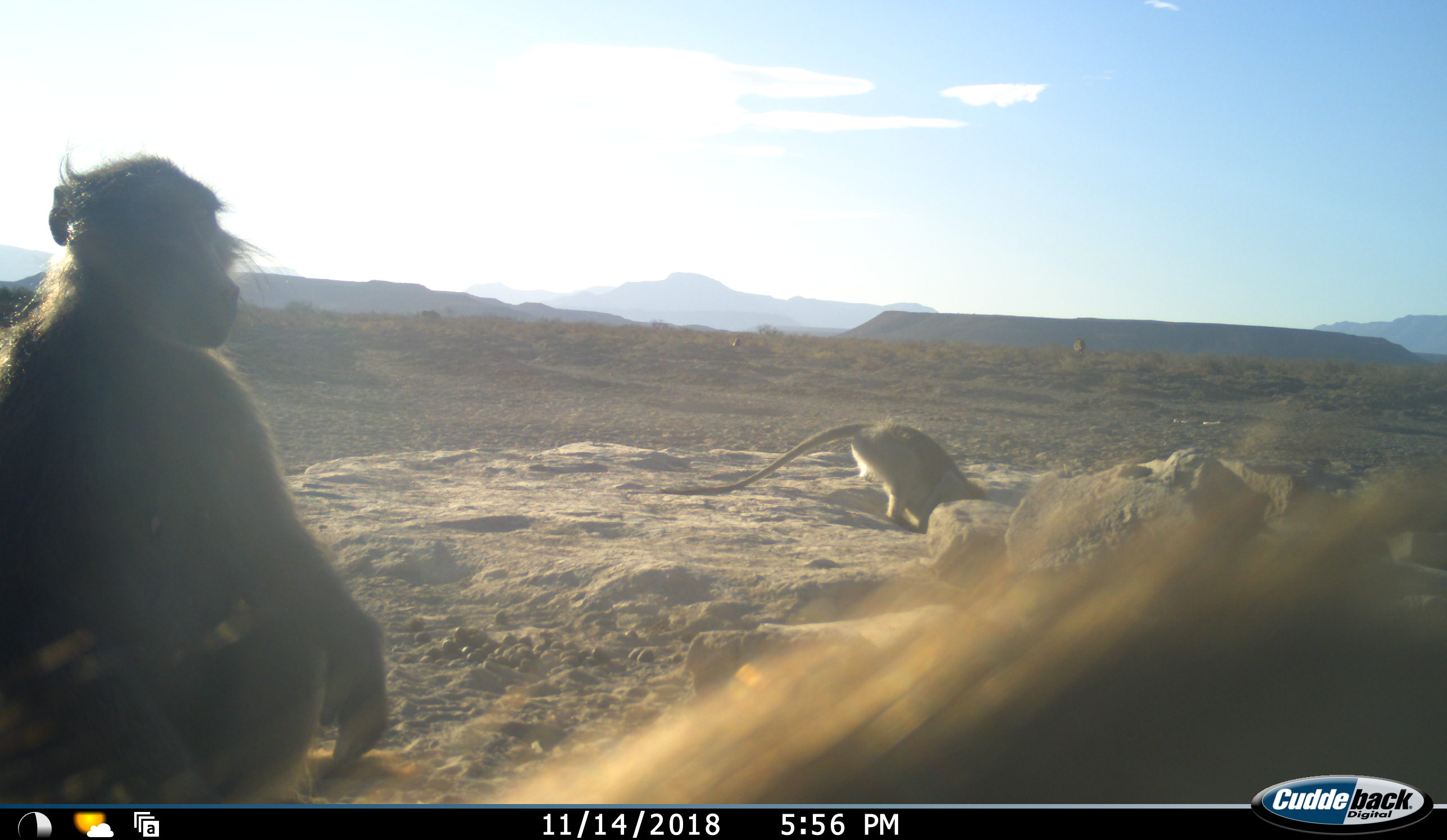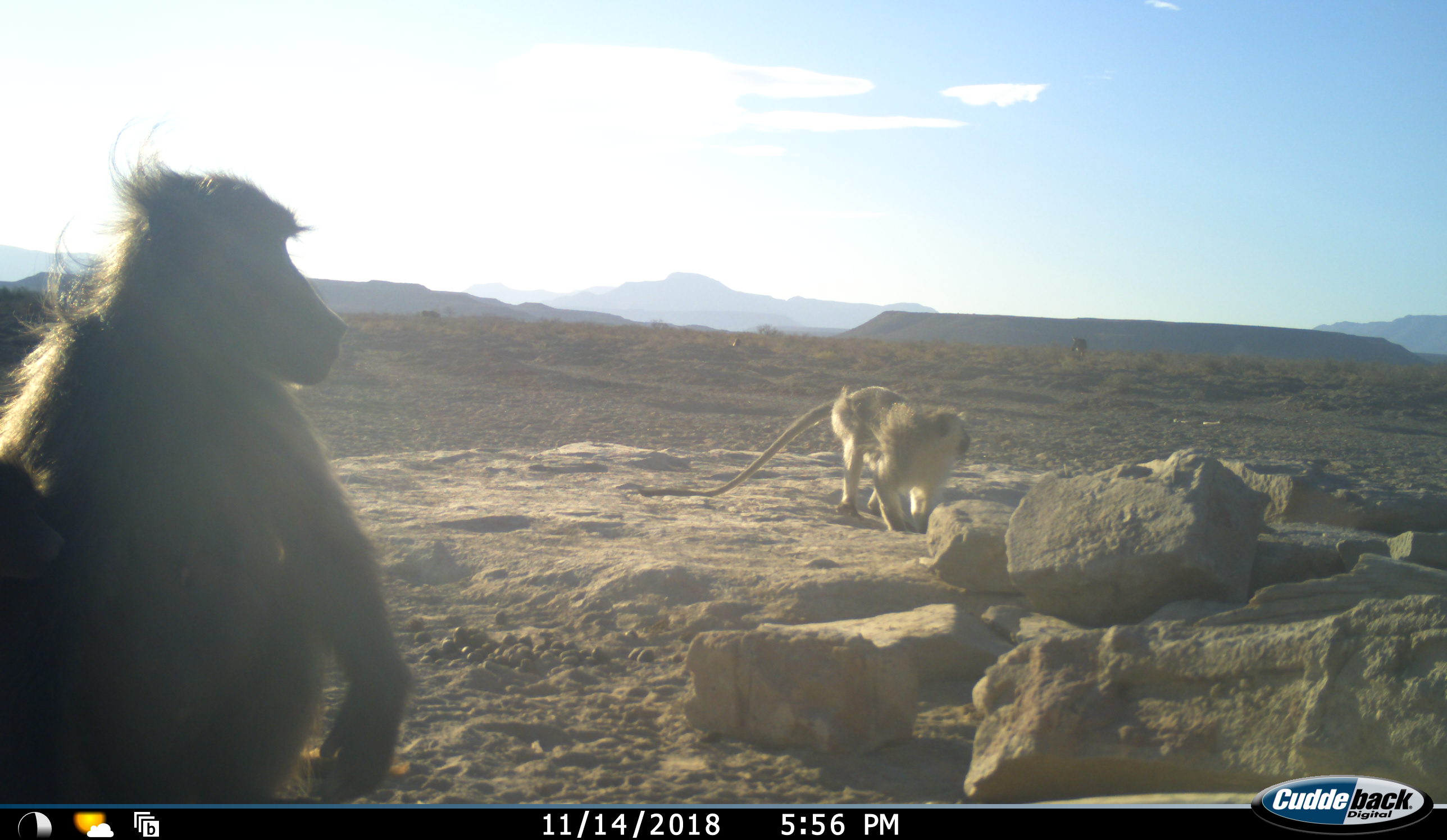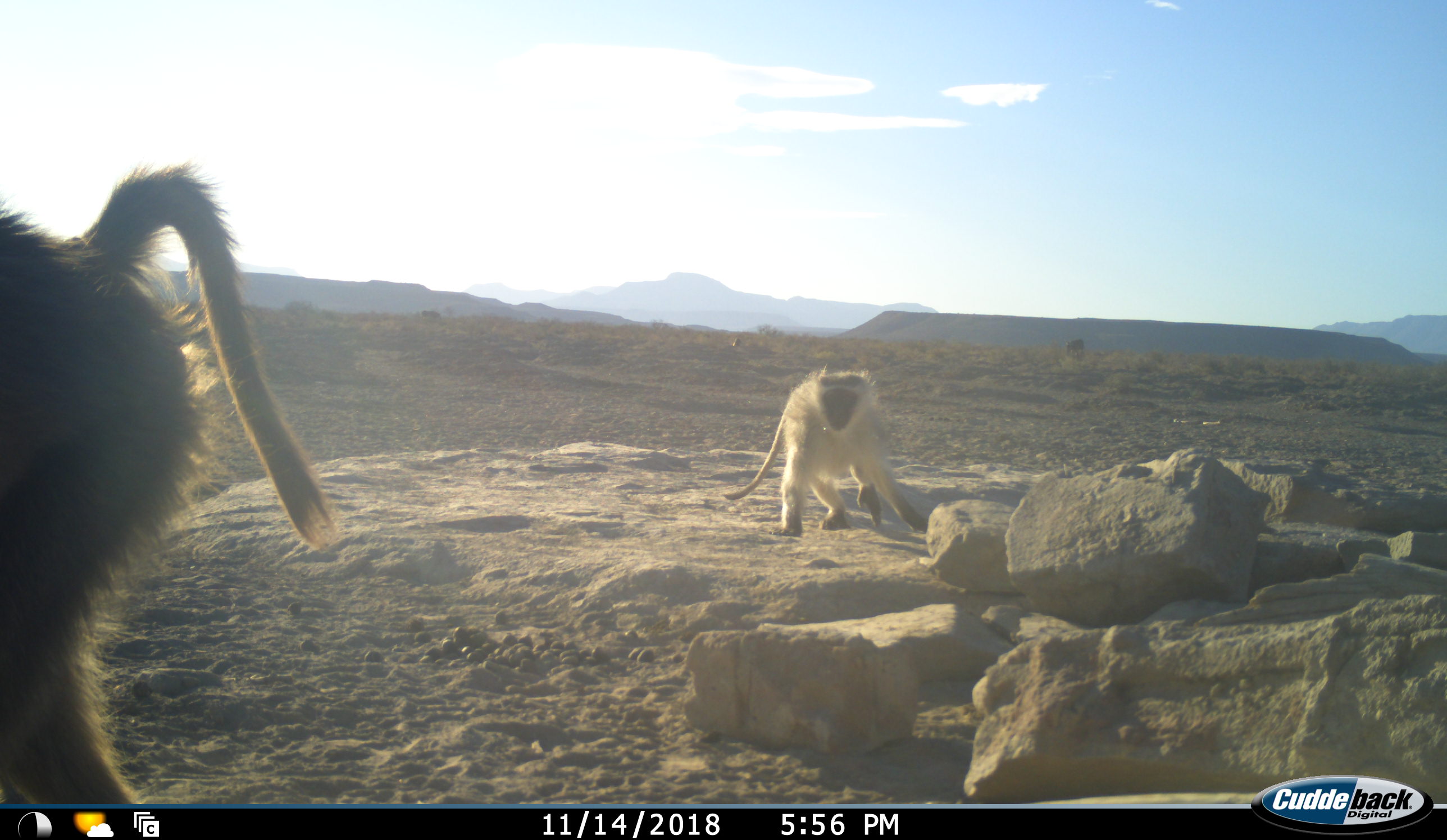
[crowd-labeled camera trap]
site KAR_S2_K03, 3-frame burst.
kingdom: Animalia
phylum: Chordata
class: Mammalia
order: Primates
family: Cercopithecidae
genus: Papio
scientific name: Papio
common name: baboon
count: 3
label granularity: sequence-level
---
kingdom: Animalia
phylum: Chordata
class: Mammalia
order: Primates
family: Cercopithecidae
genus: Chlorocebus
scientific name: Chlorocebus pygerythrus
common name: vervet monkey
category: monkeyvervet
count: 1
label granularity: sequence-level